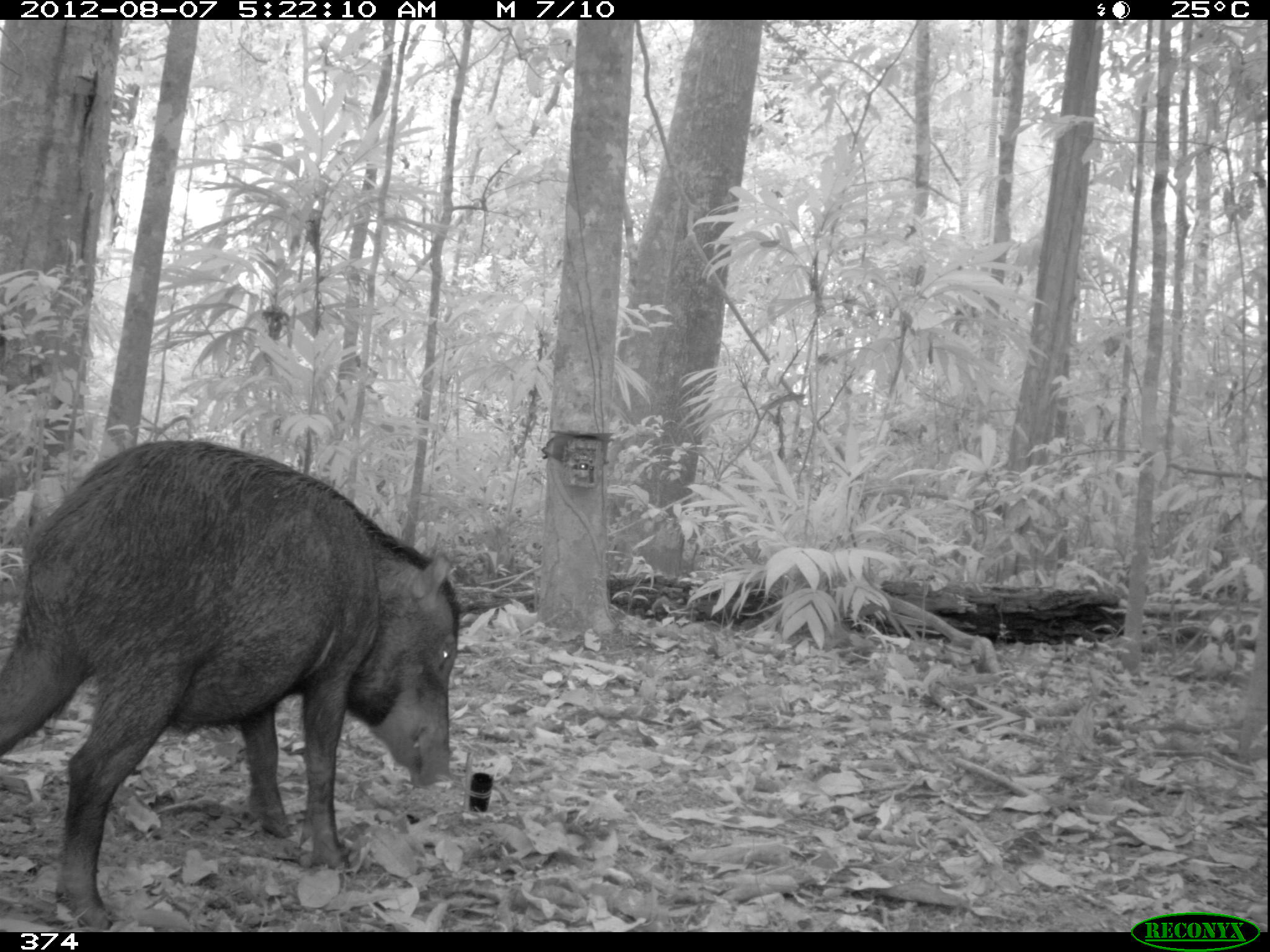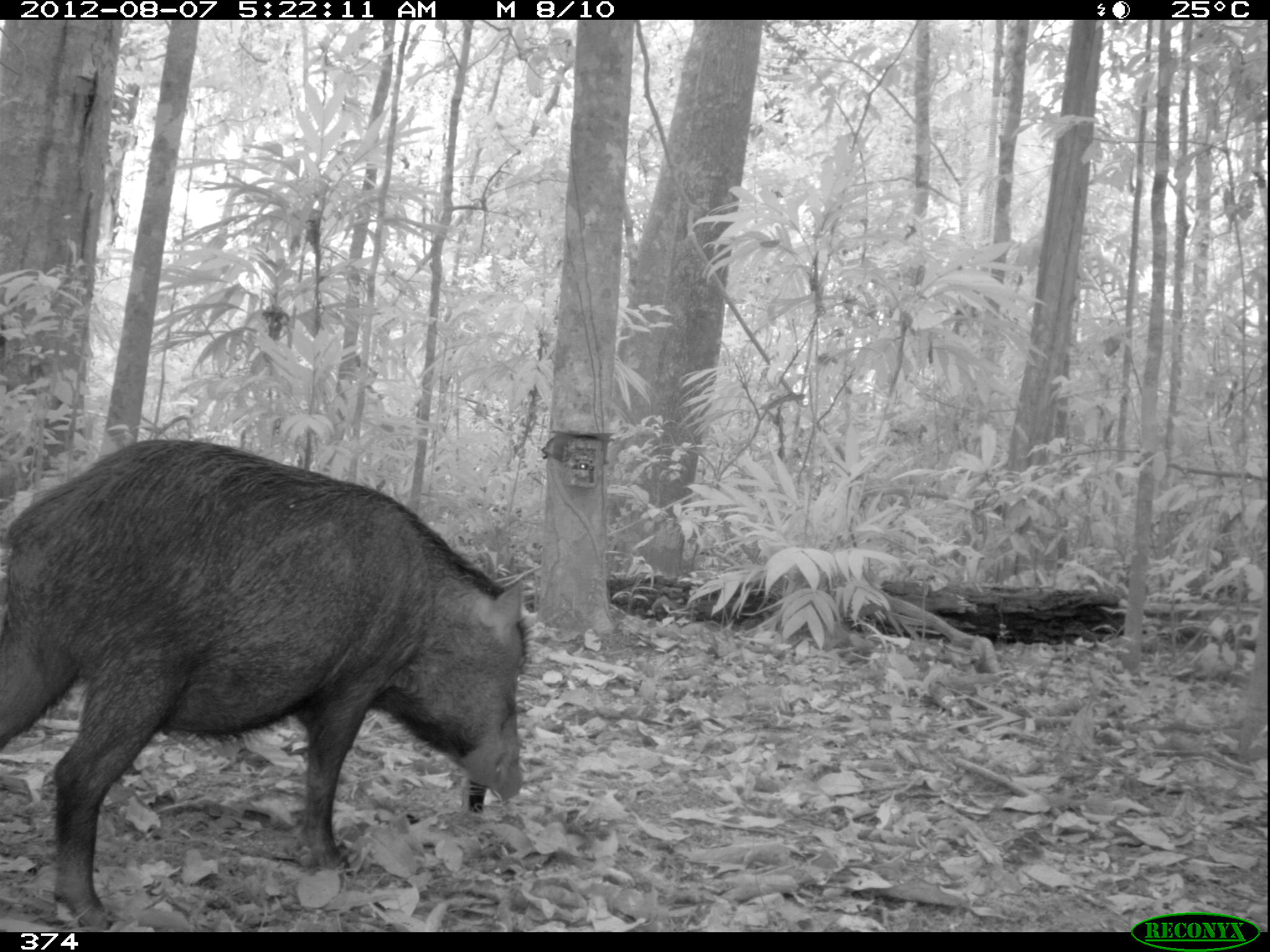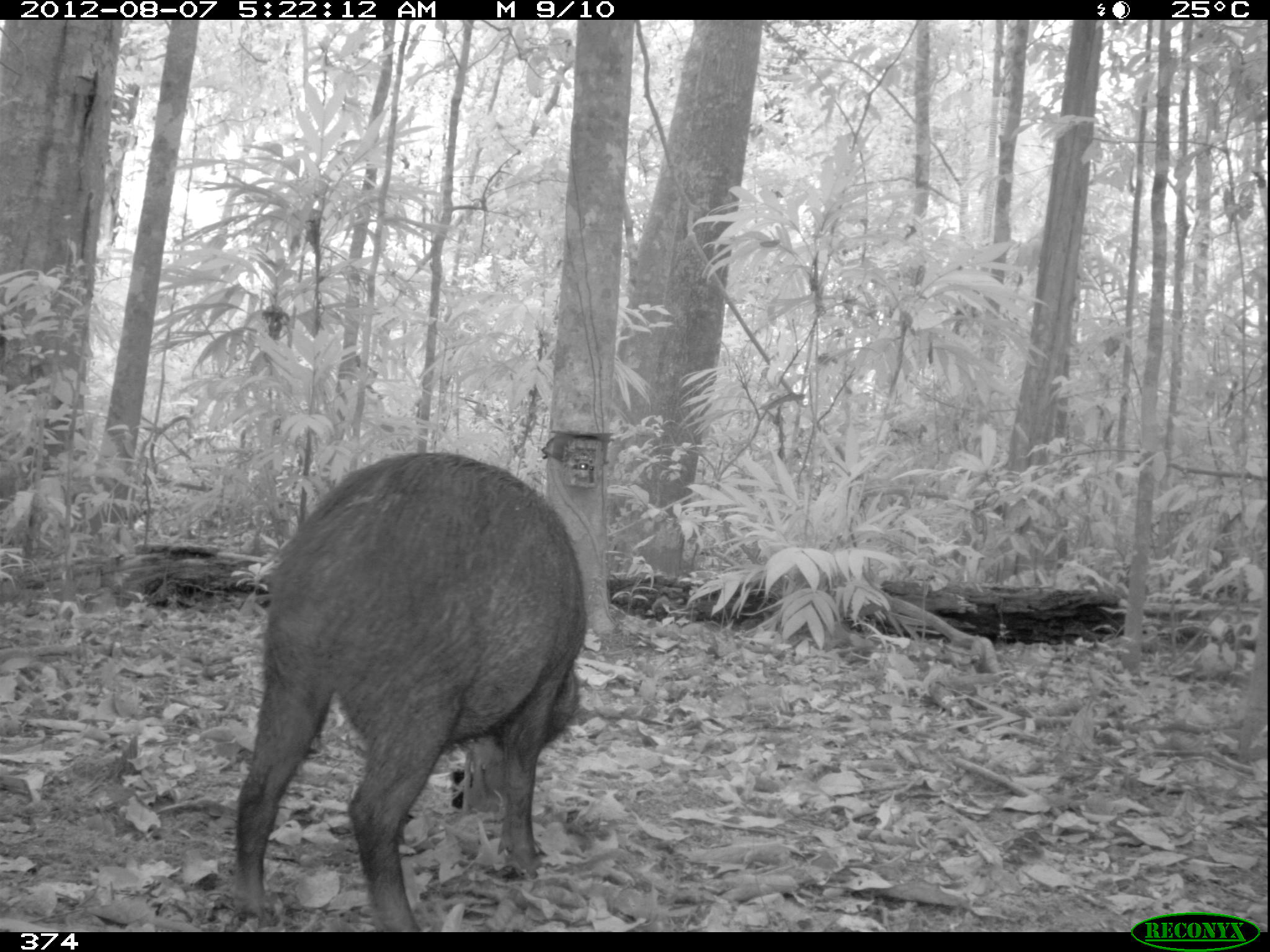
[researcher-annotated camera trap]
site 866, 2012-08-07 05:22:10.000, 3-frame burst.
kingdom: Animalia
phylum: Chordata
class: Mammalia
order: Artiodactyla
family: Tayassuidae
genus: Tayassu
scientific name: Tayassu pecari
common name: white-lipped peccary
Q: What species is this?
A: Tayassu pecari (white-lipped peccary).